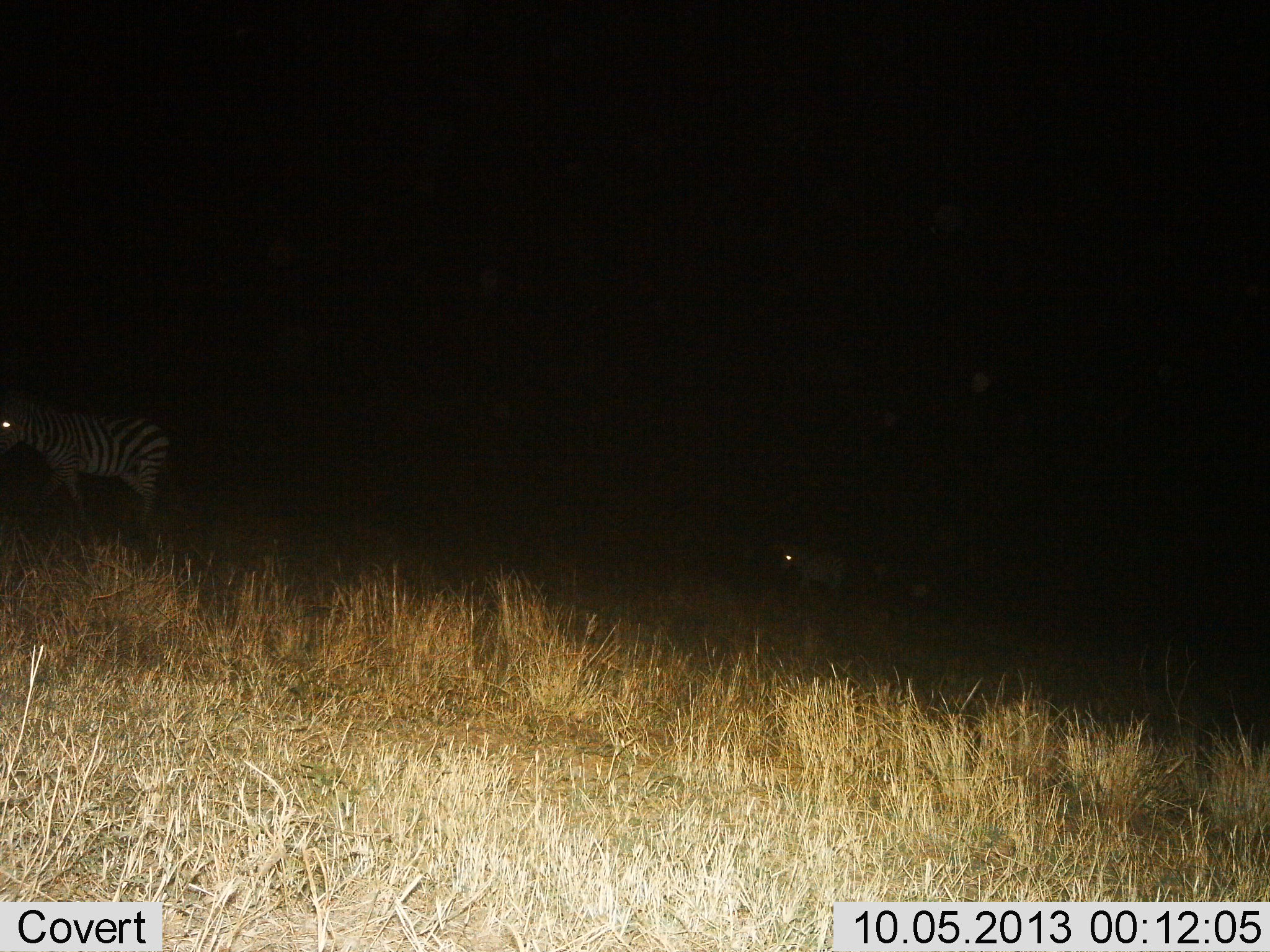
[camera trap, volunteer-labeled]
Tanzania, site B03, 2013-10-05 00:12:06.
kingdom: Animalia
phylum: Chordata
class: Mammalia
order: Perissodactyla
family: Equidae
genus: Equus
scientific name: Equus quagga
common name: plains zebra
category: zebra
Zebra (plains zebra) (Equus quagga), count 2. Behavior (volunteer vote fractions): standing 58%, resting 0%, moving 33%, interacting 8%. Young present (vote fraction): 0%. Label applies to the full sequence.